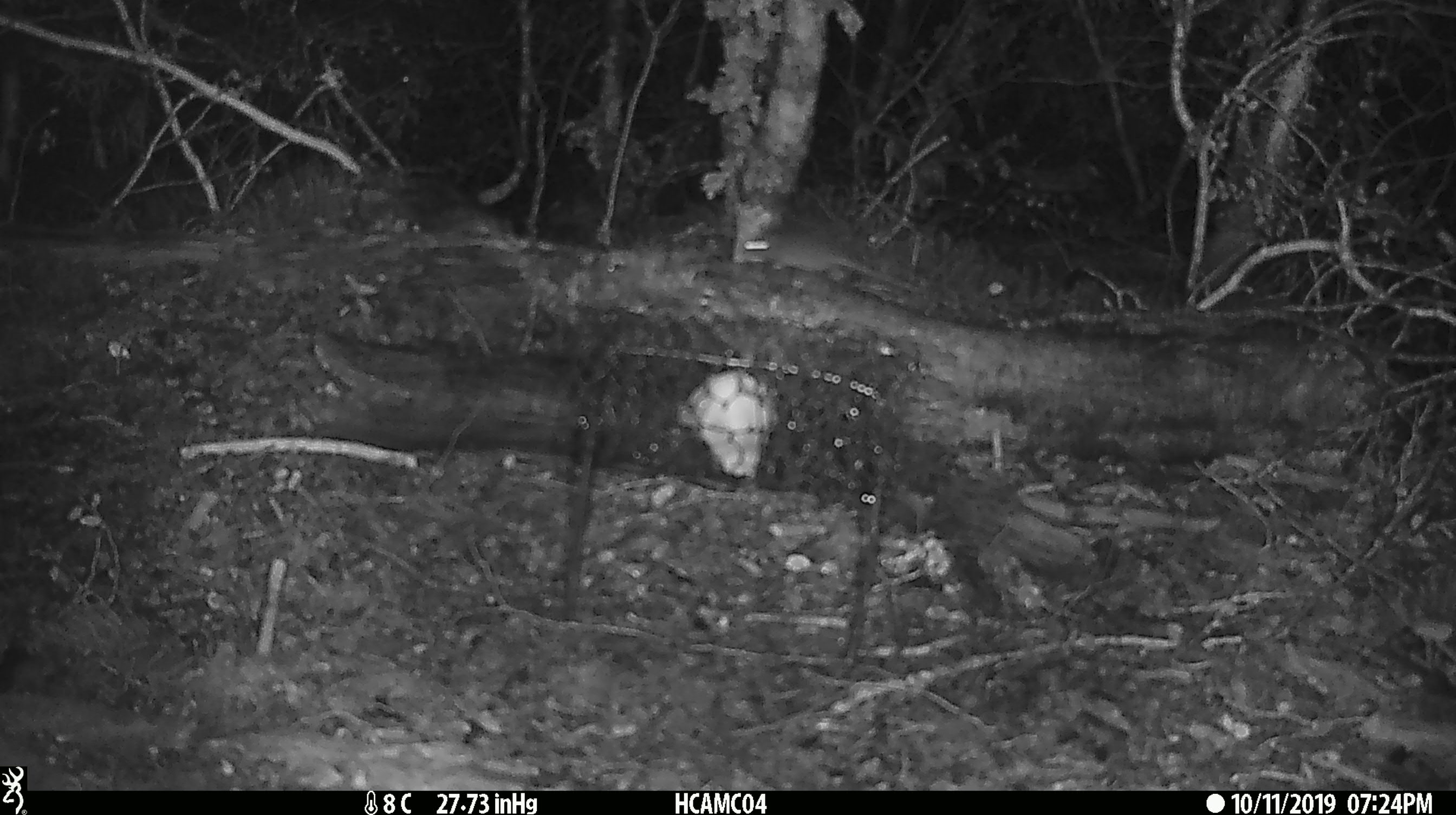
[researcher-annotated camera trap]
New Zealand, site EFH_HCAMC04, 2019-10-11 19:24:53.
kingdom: Animalia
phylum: Chordata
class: Mammalia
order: Rodentia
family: Muridae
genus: Mus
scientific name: Mus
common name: mouse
Mouse (Mus).